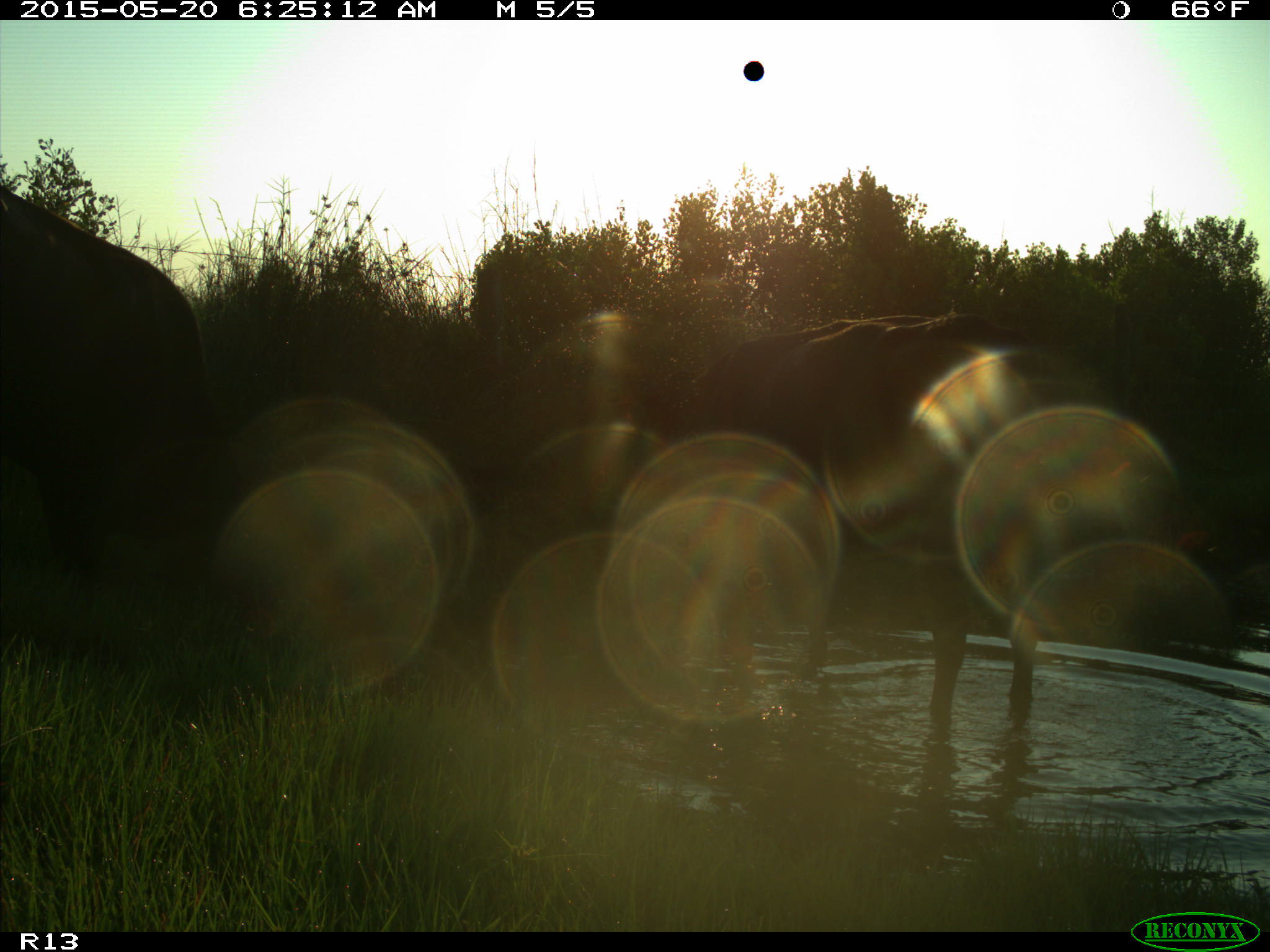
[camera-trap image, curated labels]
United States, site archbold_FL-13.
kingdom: Animalia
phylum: Chordata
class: Mammalia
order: Artiodactyla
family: Bovidae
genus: Bos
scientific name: Bos taurus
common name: domestic cow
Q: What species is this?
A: Bos taurus (domestic cow).